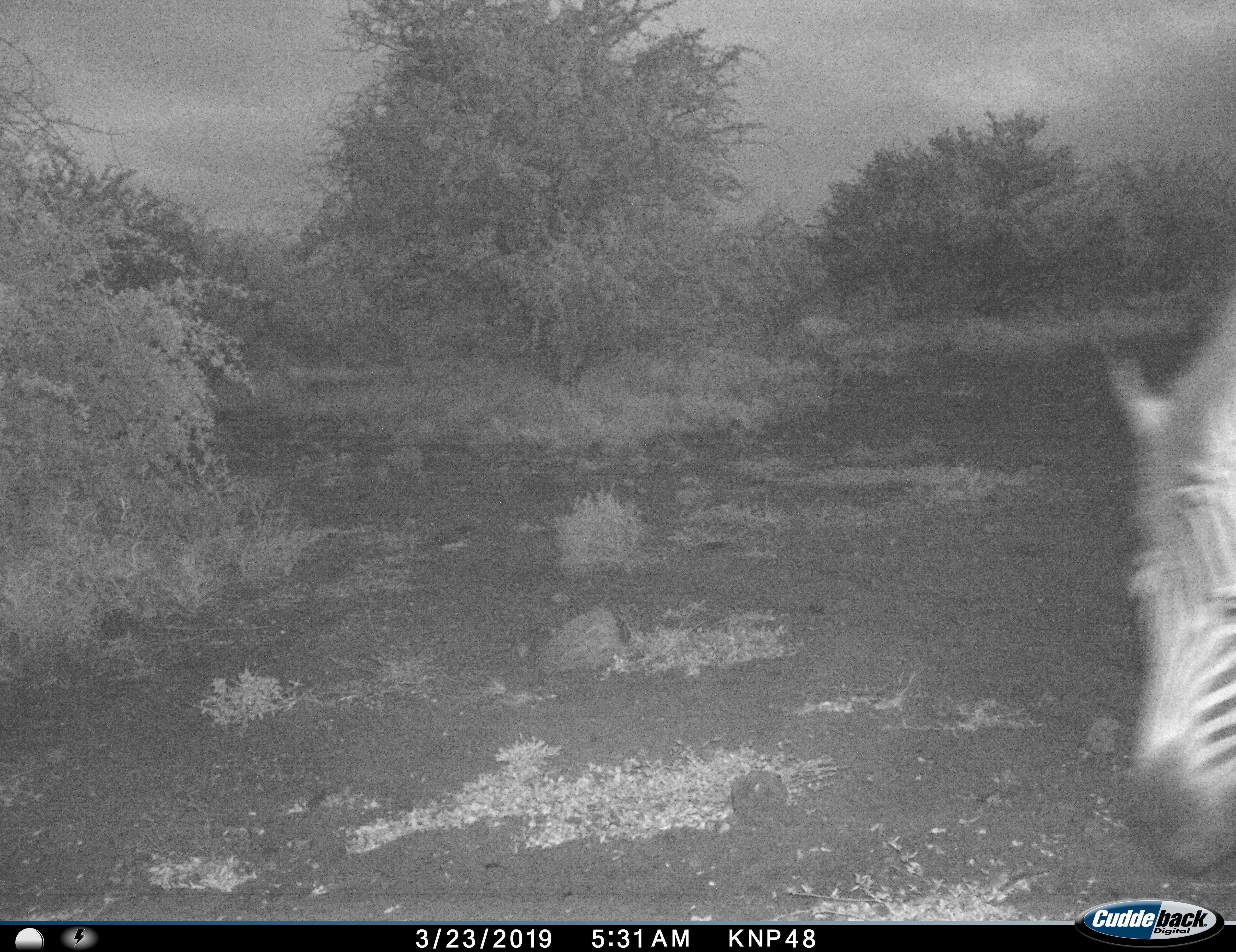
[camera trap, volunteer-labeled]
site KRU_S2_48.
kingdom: Animalia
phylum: Chordata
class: Mammalia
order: Perissodactyla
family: Equidae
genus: Equus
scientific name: Equus quagga burchellii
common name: burchell's zebra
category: zebraburchells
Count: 1.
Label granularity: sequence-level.